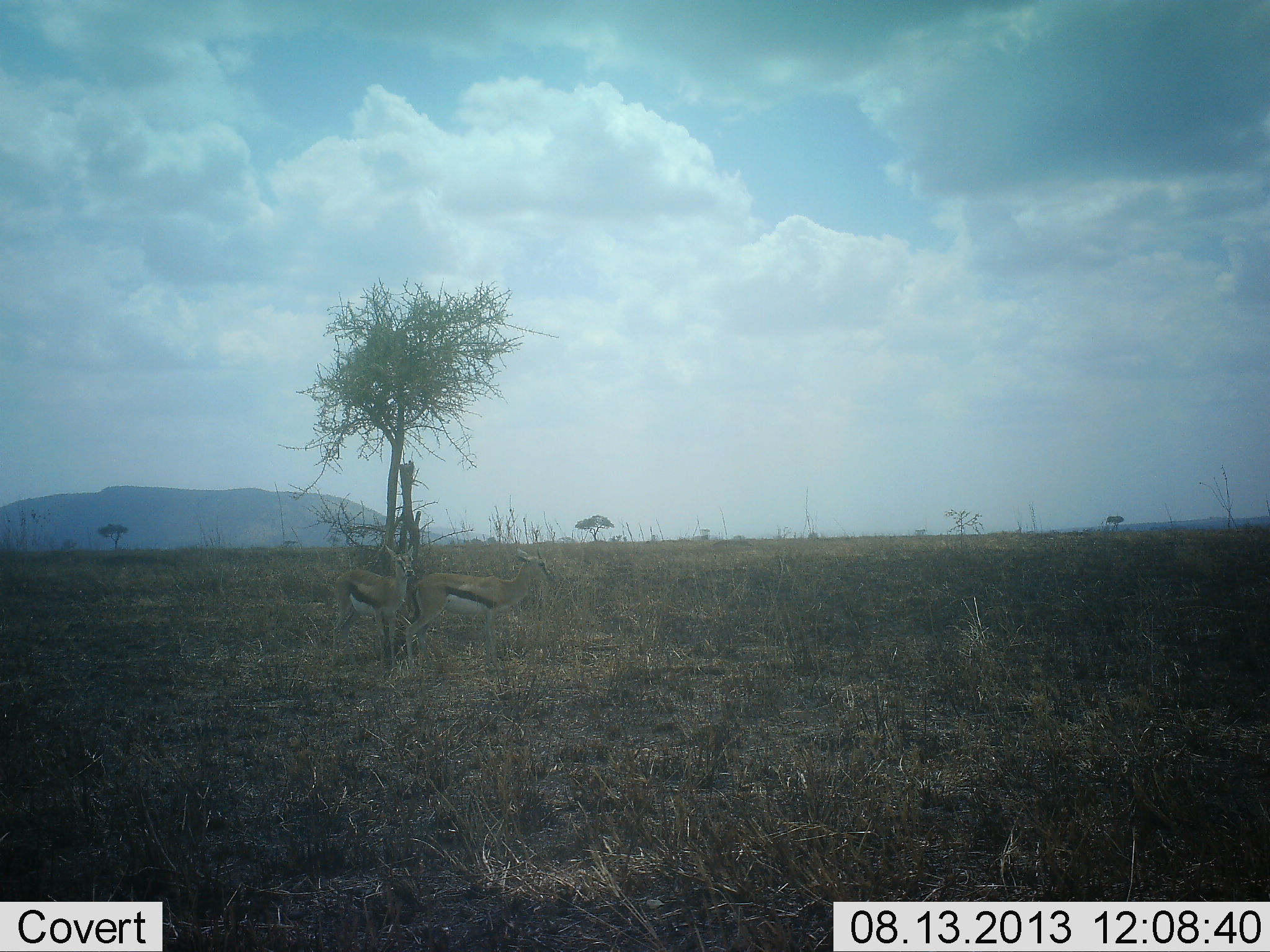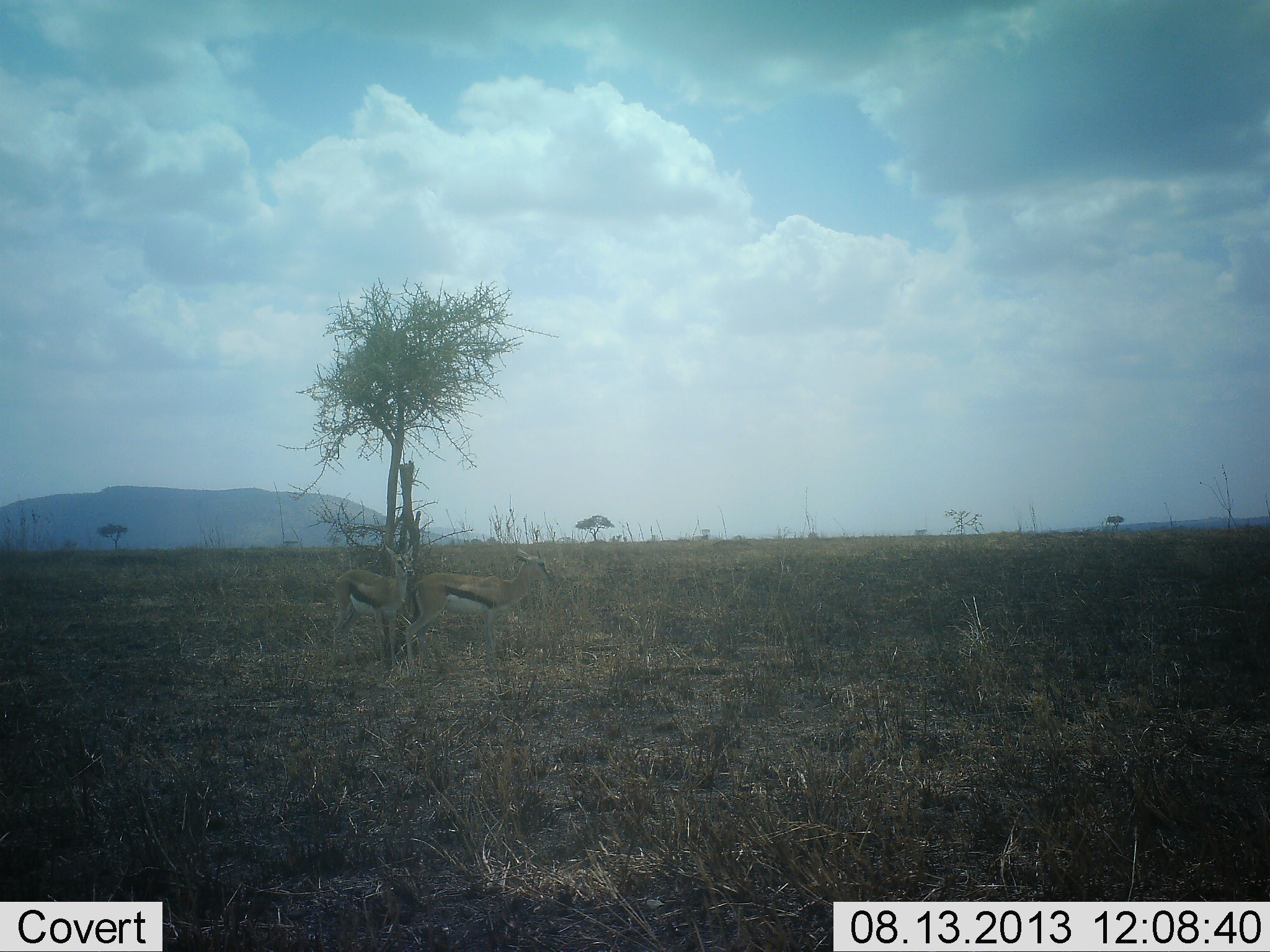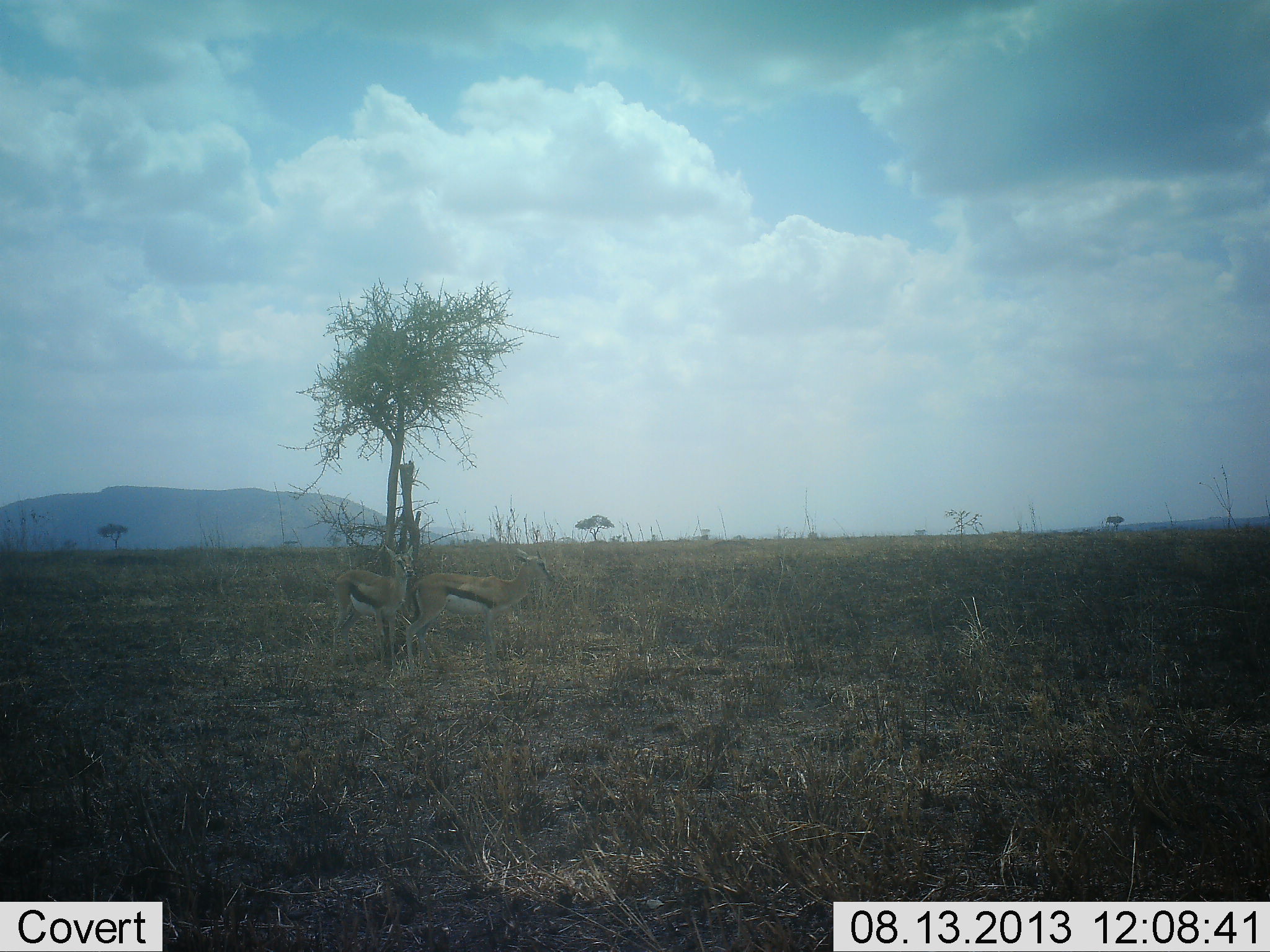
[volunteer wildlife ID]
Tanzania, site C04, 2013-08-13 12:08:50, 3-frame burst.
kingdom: Animalia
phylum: Chordata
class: Mammalia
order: Artiodactyla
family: Bovidae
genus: Eudorcas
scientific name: Eudorcas thomsonii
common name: thomson's gazelle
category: gazellethomsons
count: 2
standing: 96%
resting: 0%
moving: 0%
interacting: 0%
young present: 0%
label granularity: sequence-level